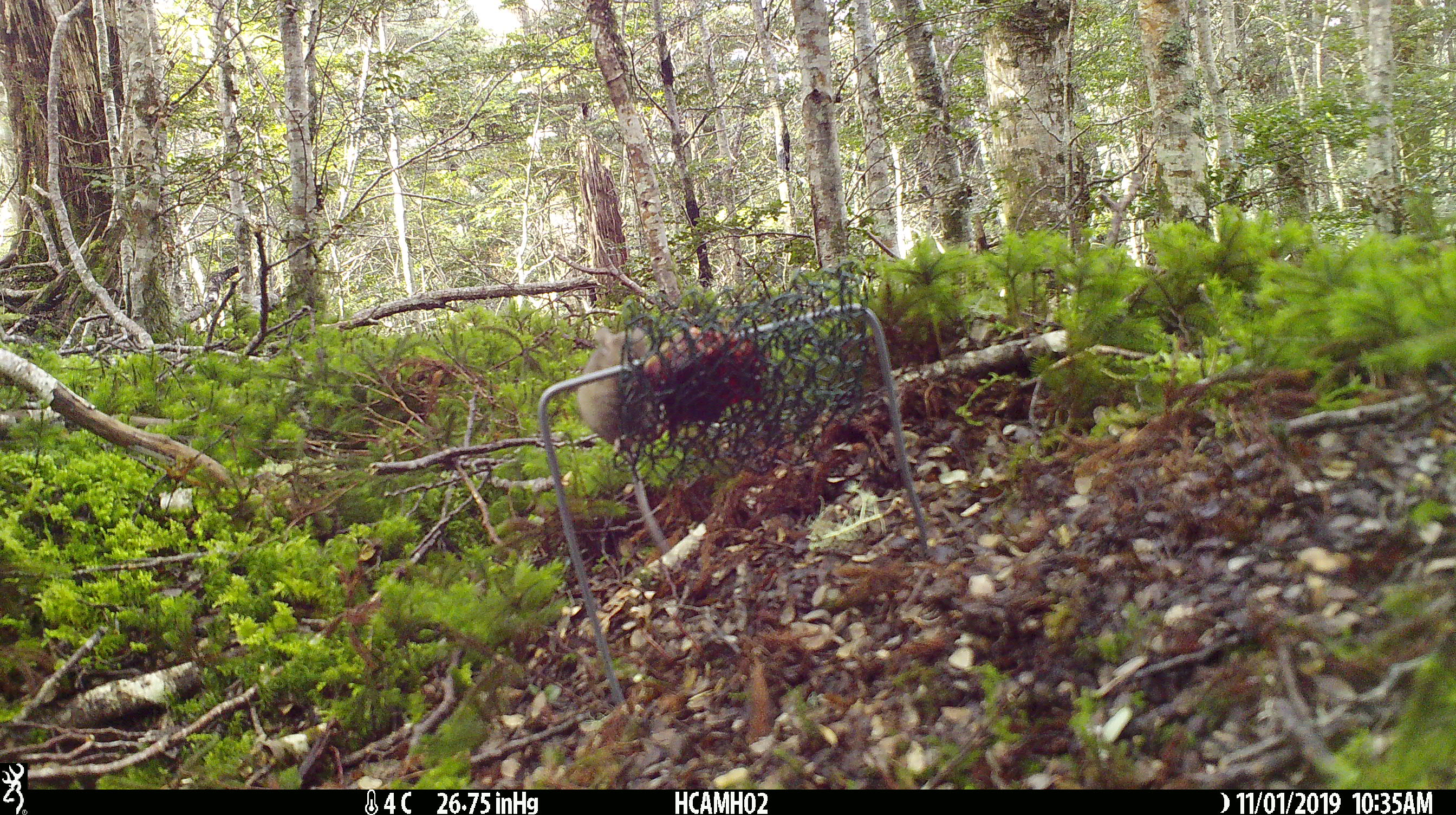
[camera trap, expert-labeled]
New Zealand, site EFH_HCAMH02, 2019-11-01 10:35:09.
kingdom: Animalia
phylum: Chordata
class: Mammalia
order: Rodentia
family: Muridae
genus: Mus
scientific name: Mus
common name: mouse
Mouse (Mus).